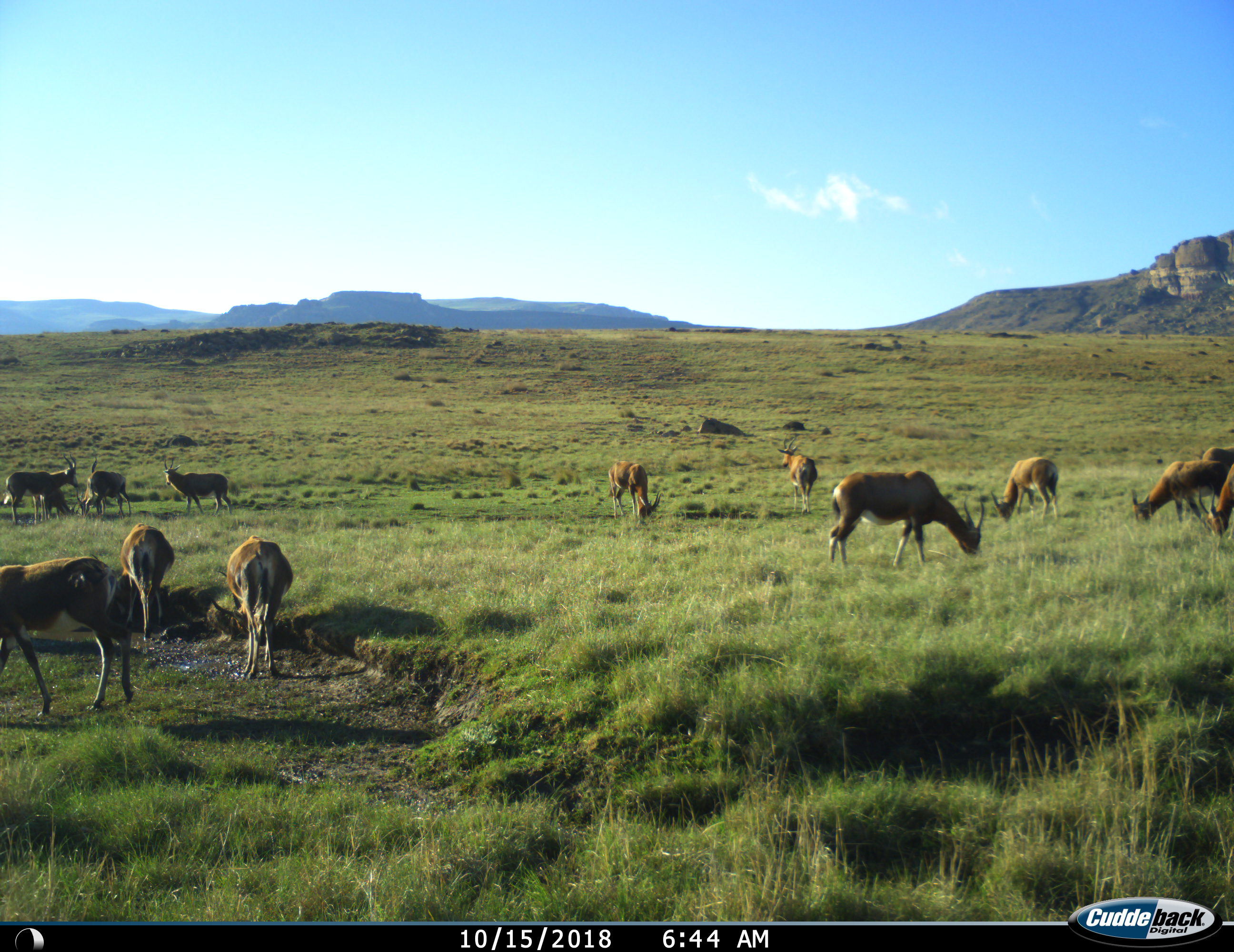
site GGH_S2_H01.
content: unidentified animal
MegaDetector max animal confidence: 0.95